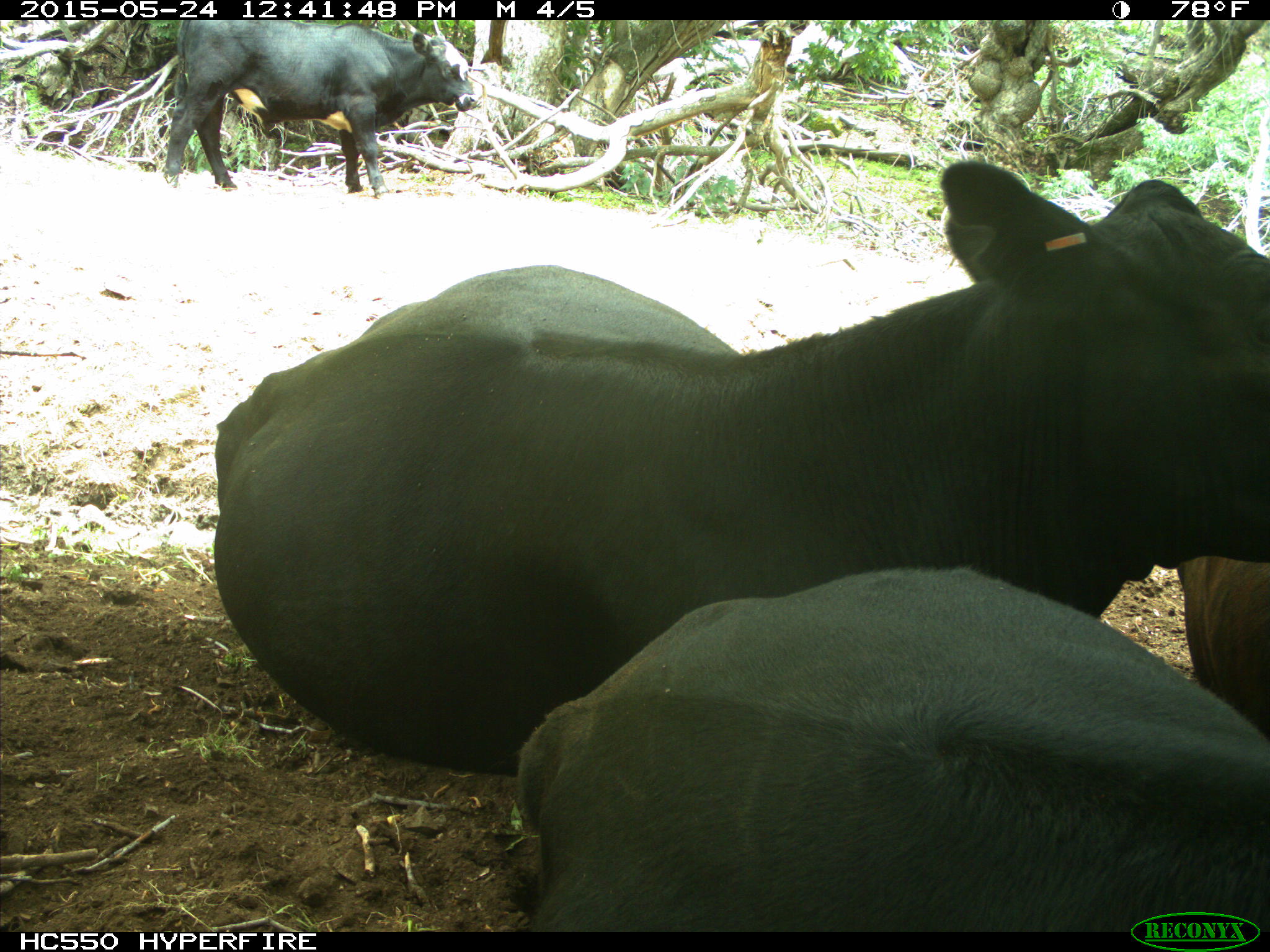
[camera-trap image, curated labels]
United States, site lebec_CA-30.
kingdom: Animalia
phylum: Chordata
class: Mammalia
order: Artiodactyla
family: Bovidae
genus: Bos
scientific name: Bos taurus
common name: domestic cow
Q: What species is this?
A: Bos taurus (domestic cow).